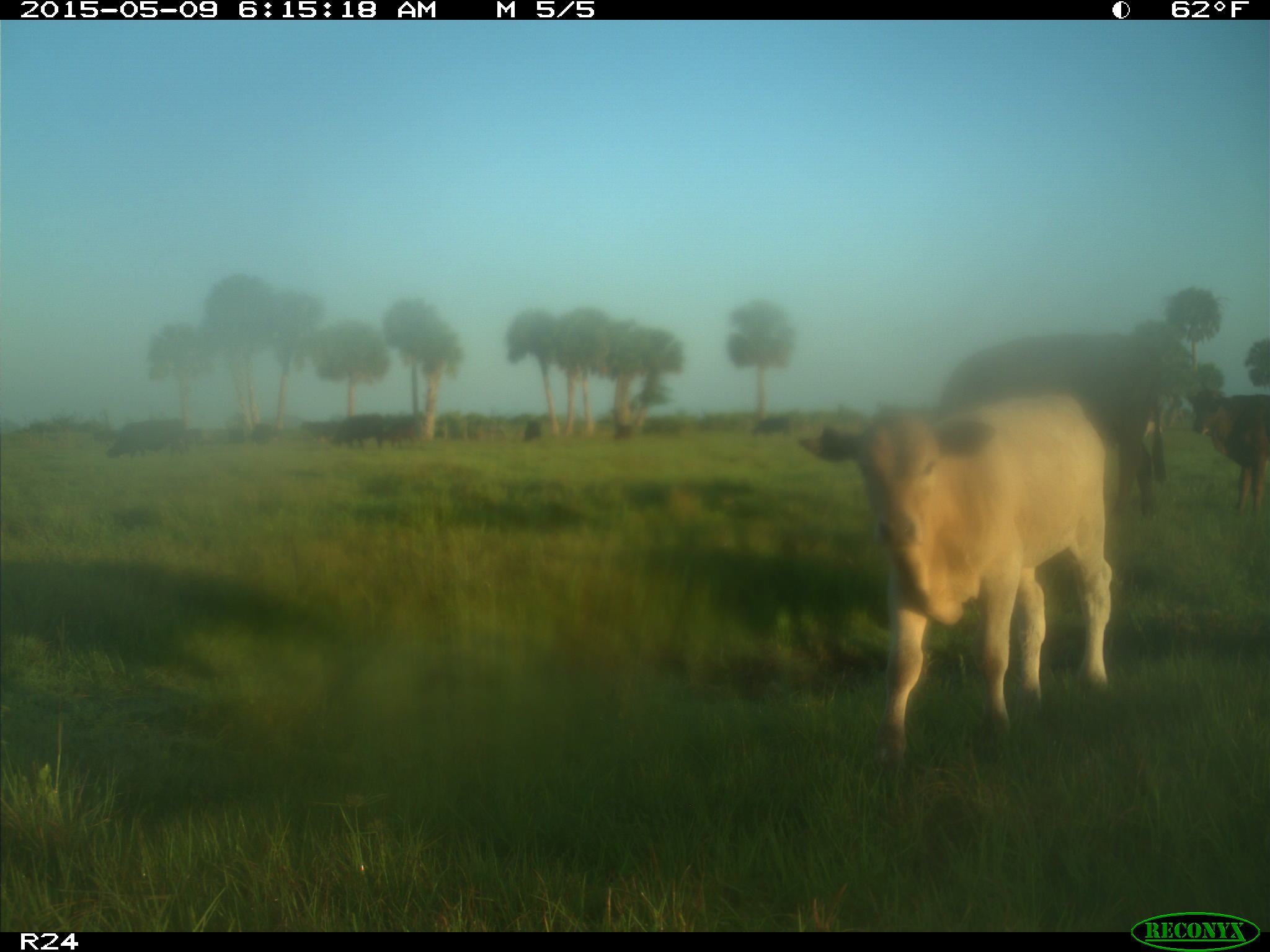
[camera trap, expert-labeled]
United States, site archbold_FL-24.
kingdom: Animalia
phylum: Chordata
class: Mammalia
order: Artiodactyla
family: Bovidae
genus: Bos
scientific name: Bos taurus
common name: domestic cow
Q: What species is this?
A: Bos taurus (domestic cow).